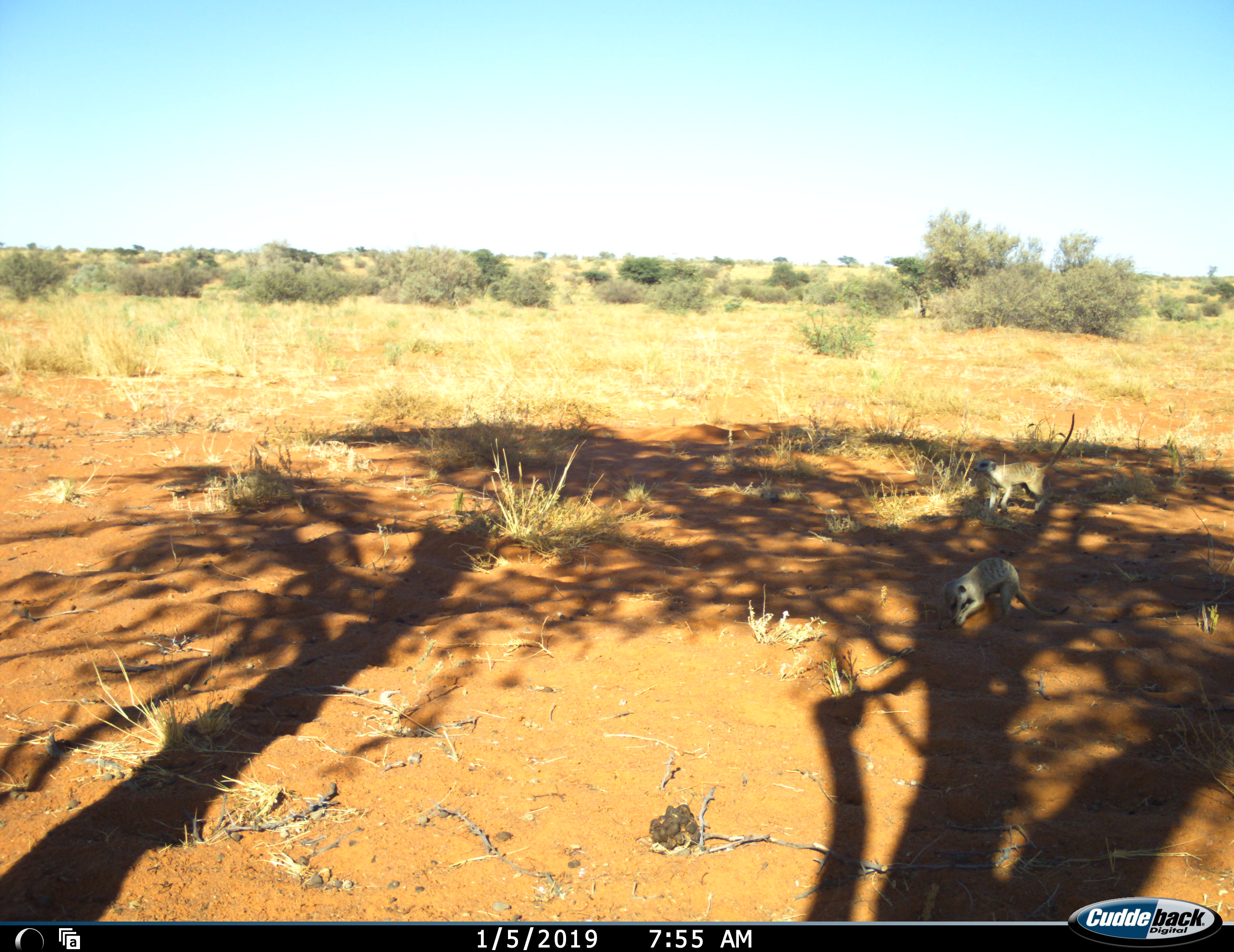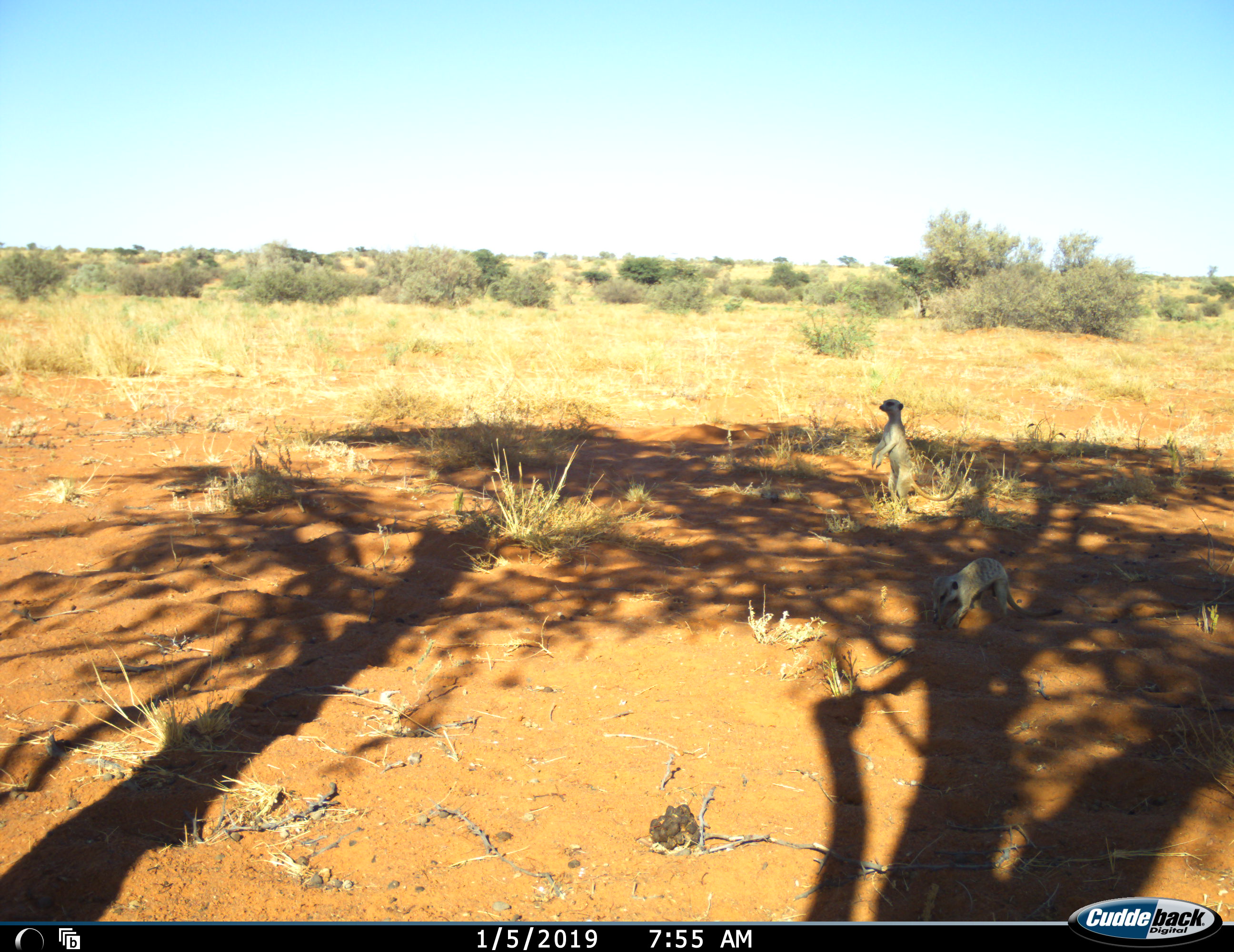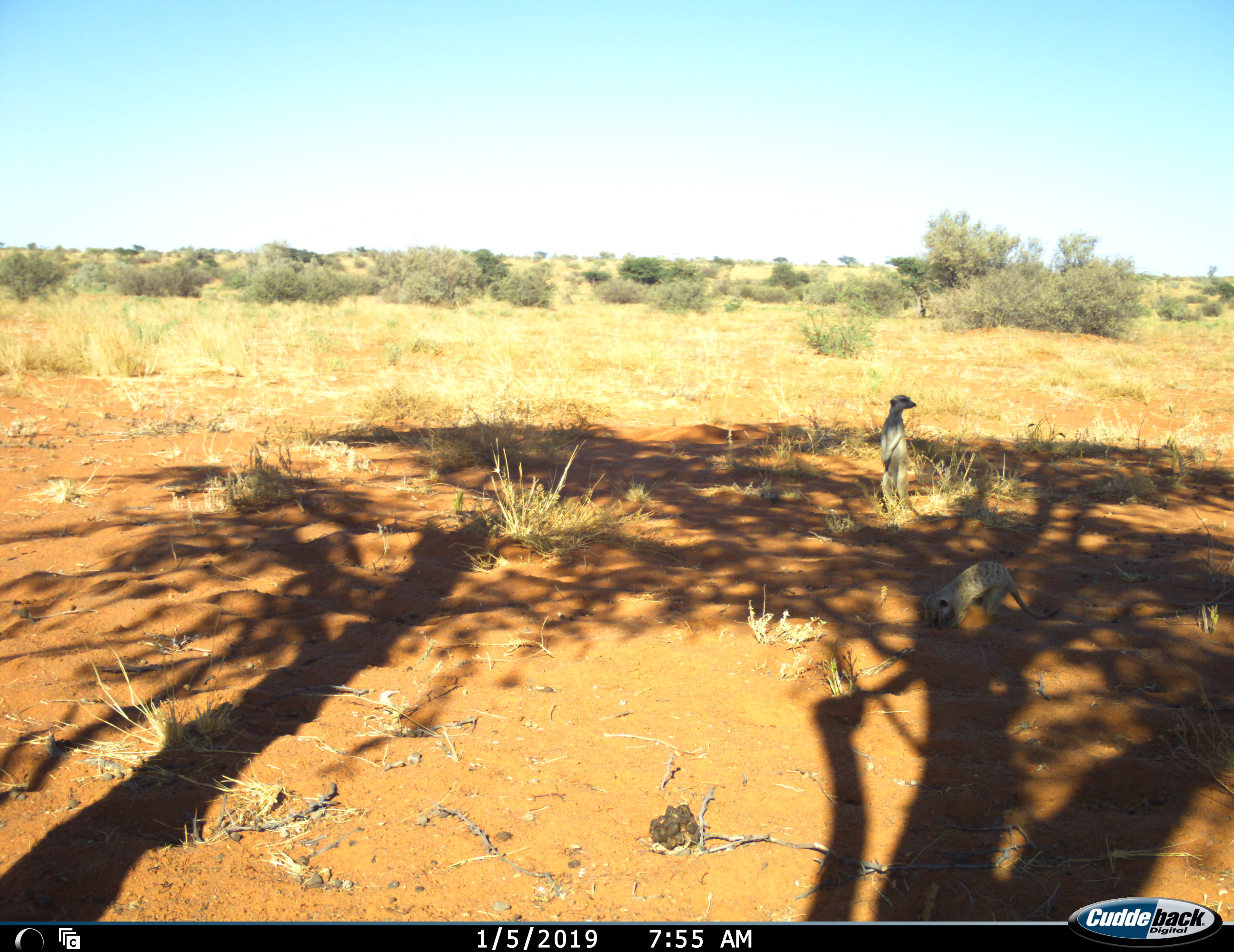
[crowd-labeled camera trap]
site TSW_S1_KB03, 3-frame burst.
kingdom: Animalia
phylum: Chordata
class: Mammalia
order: Carnivora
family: Herpestidae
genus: Suricata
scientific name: Suricata suricatta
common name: meerkat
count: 2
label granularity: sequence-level